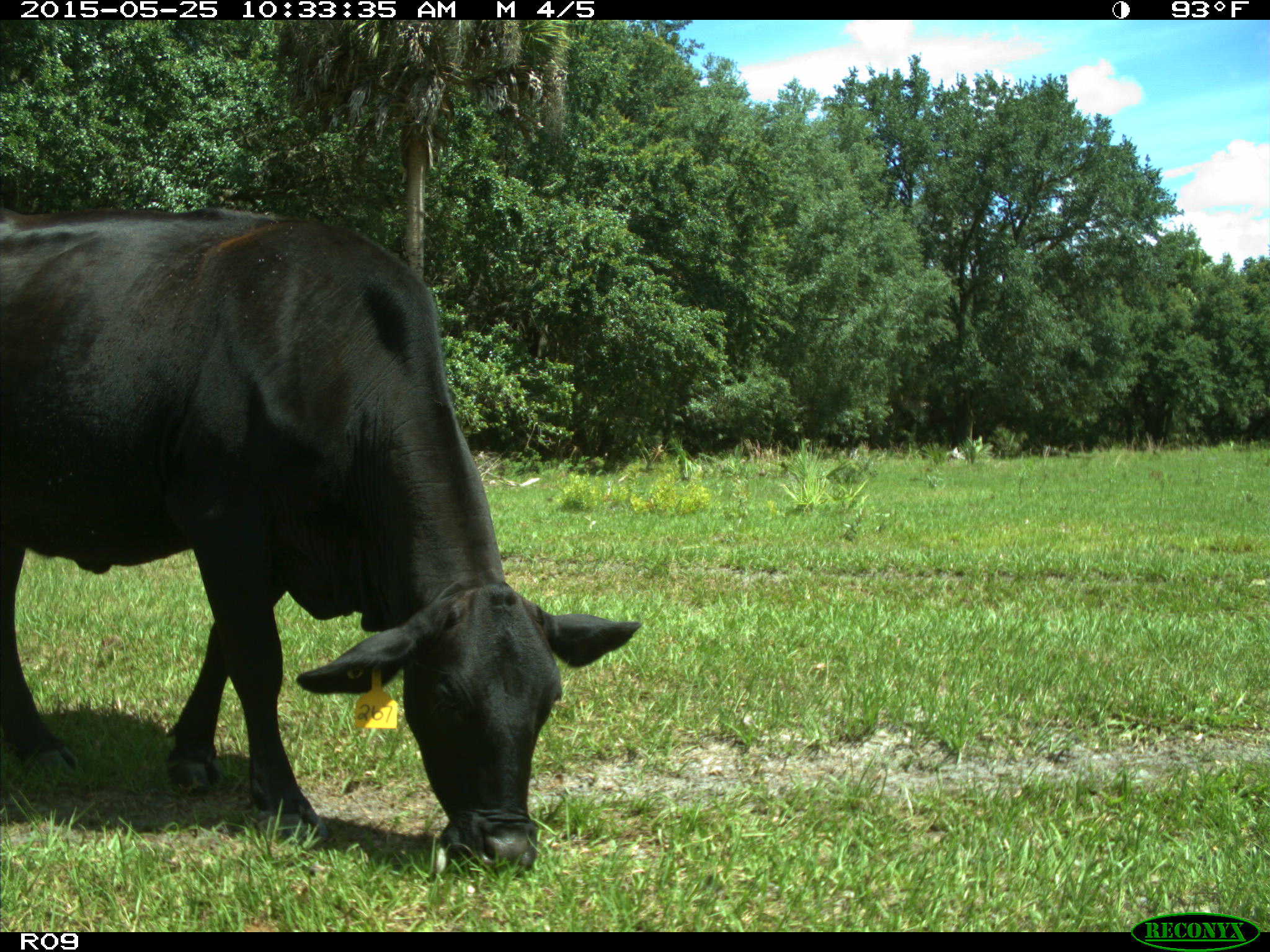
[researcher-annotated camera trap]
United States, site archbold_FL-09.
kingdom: Animalia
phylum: Chordata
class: Mammalia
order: Artiodactyla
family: Bovidae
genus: Bos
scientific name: Bos taurus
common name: domestic cow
Bos taurus (domestic cow).